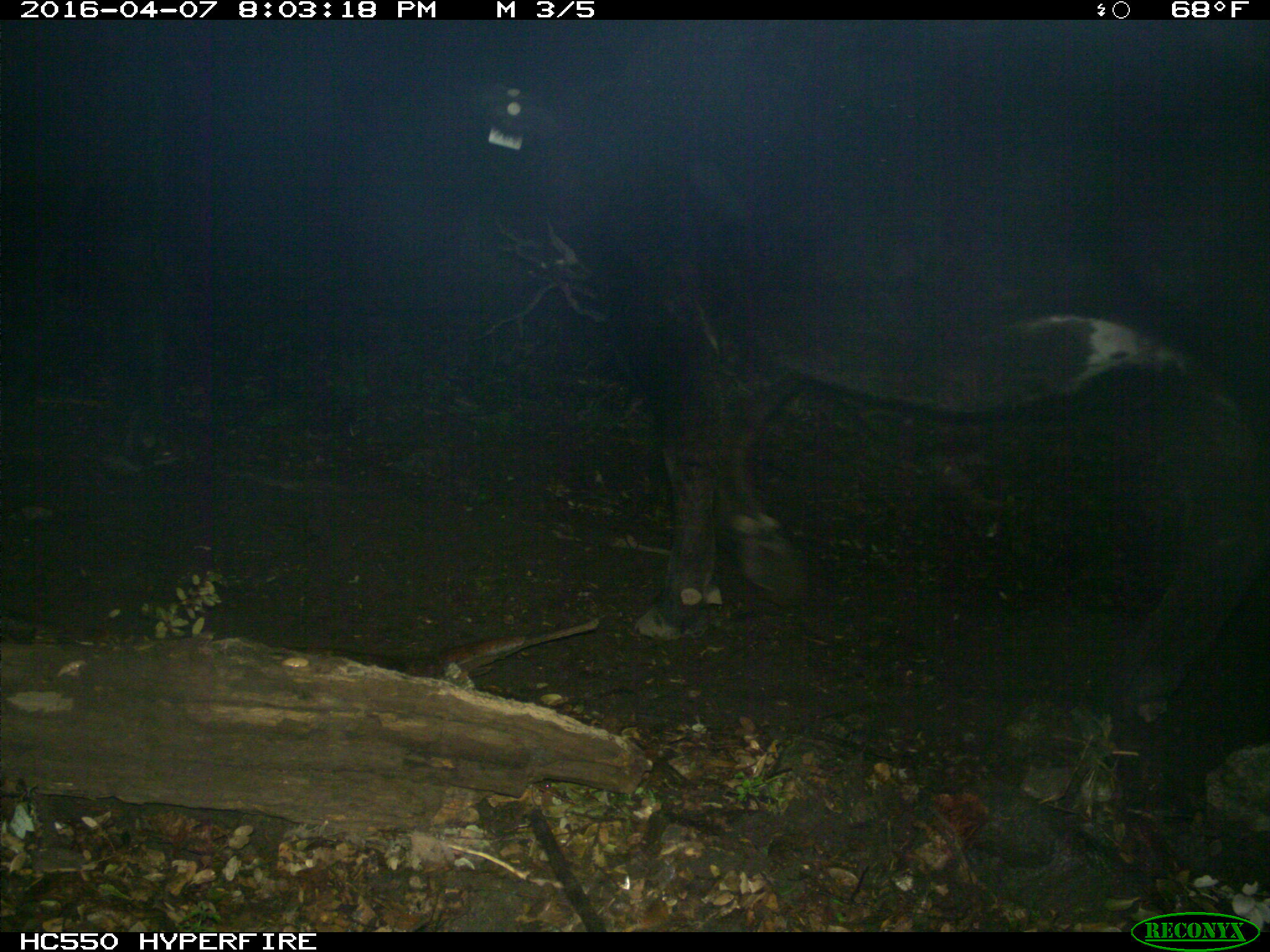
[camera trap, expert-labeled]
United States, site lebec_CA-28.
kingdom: Animalia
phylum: Chordata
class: Mammalia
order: Artiodactyla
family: Bovidae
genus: Bos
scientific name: Bos taurus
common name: domestic cow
Bos taurus (domestic cow).